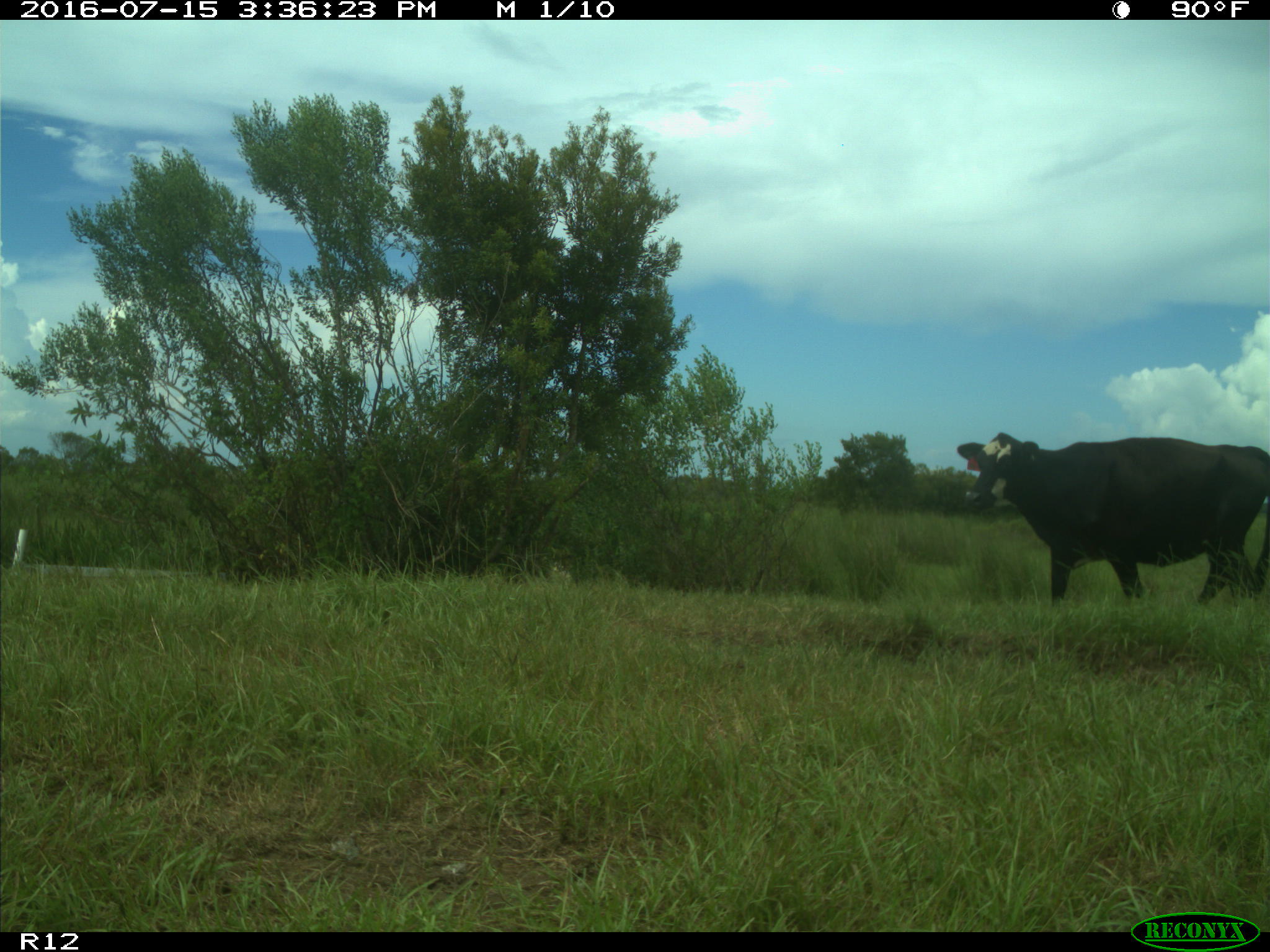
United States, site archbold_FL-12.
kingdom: Animalia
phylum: Chordata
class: Mammalia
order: Artiodactyla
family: Bovidae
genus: Bos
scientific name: Bos taurus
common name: domestic cow